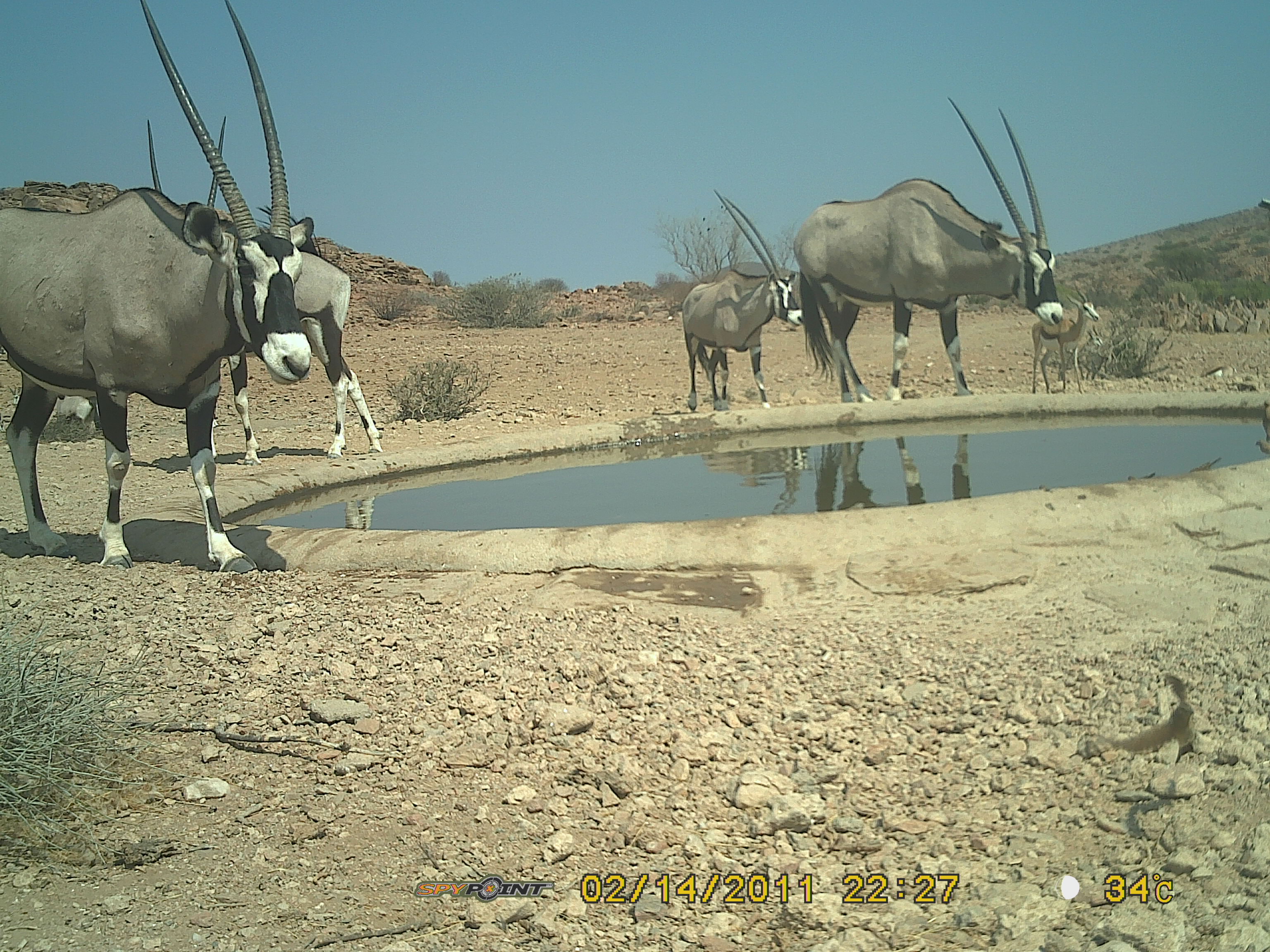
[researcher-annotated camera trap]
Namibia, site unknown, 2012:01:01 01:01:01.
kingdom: Animalia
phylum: Chordata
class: Mammalia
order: Artiodactyla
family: Bovidae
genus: Oryx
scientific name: Oryx gazella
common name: gemsbok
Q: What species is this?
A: Oryx gazella (gemsbok).